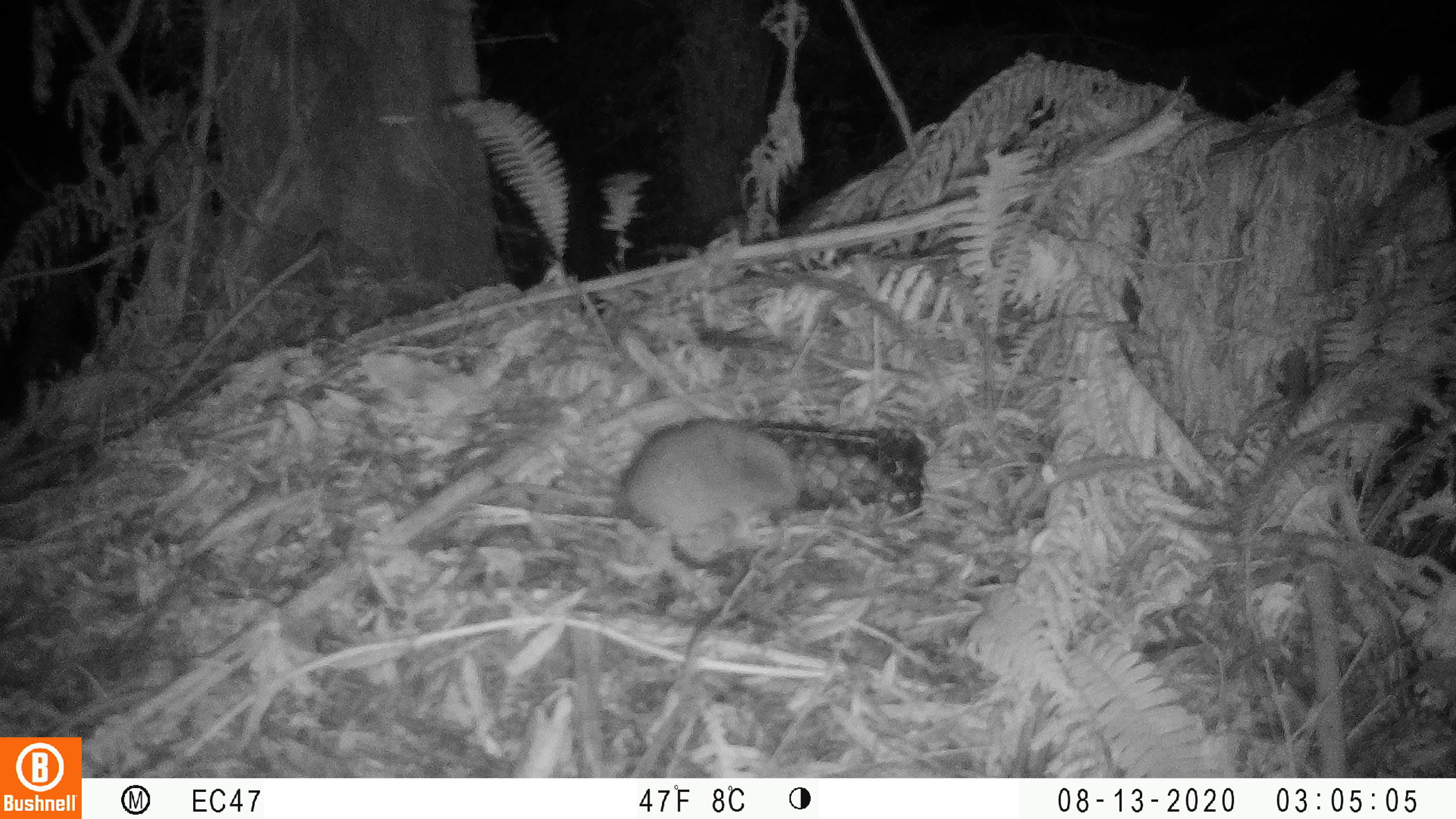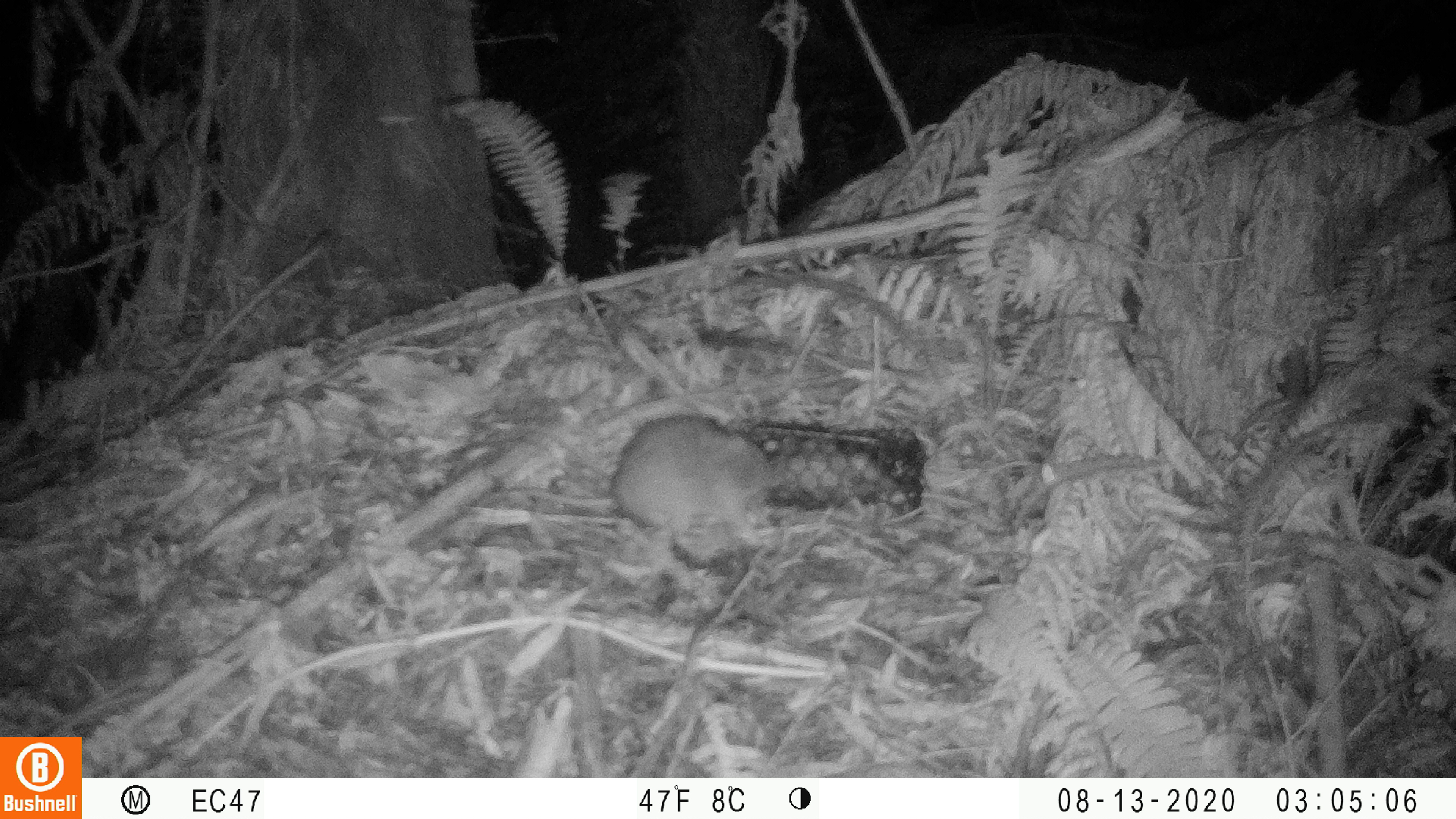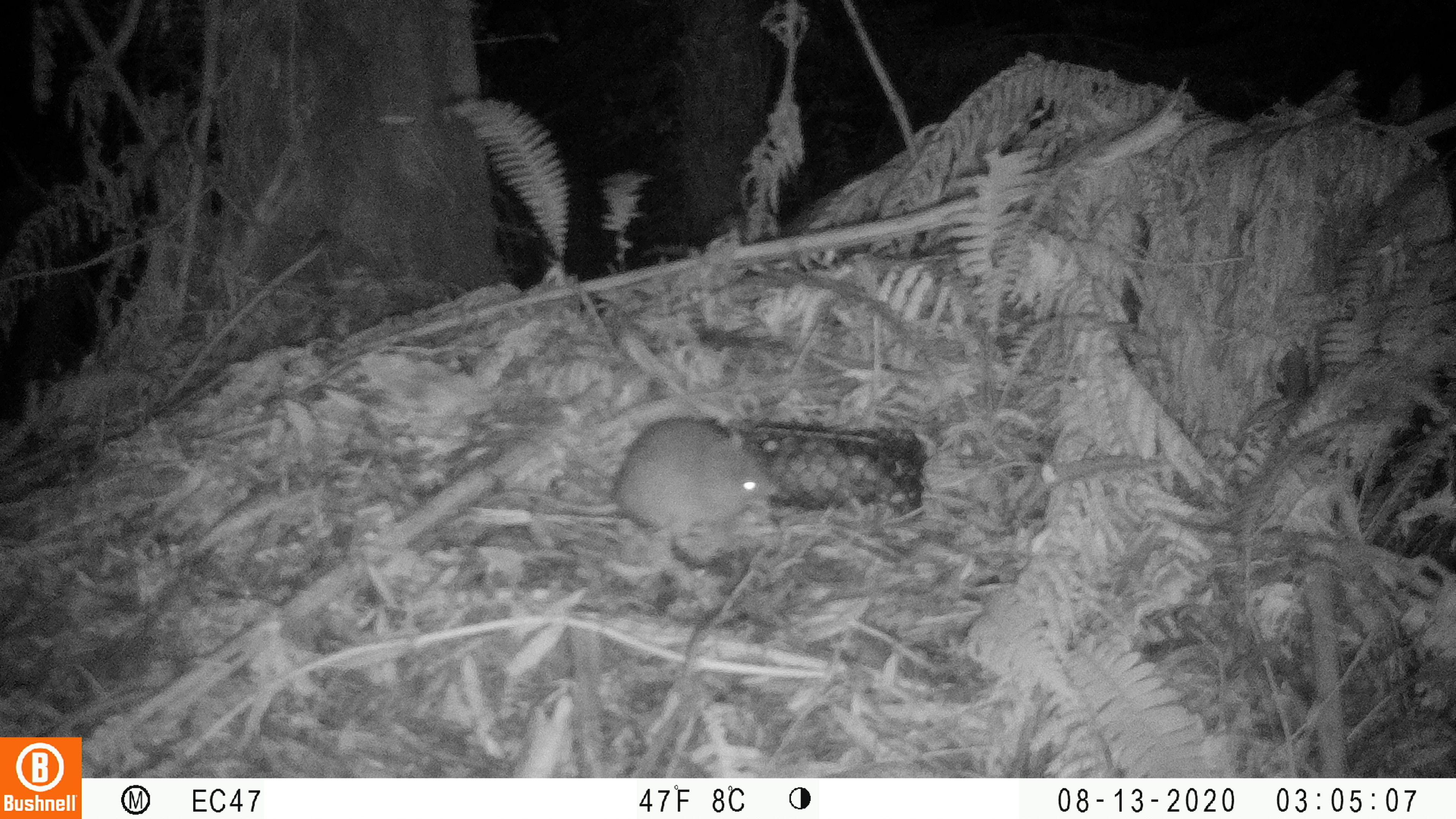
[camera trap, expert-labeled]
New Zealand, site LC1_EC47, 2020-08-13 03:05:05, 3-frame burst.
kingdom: Animalia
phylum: Chordata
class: Mammalia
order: Rodentia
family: Muridae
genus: Rattus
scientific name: Rattus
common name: rat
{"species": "rat (Rattus)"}